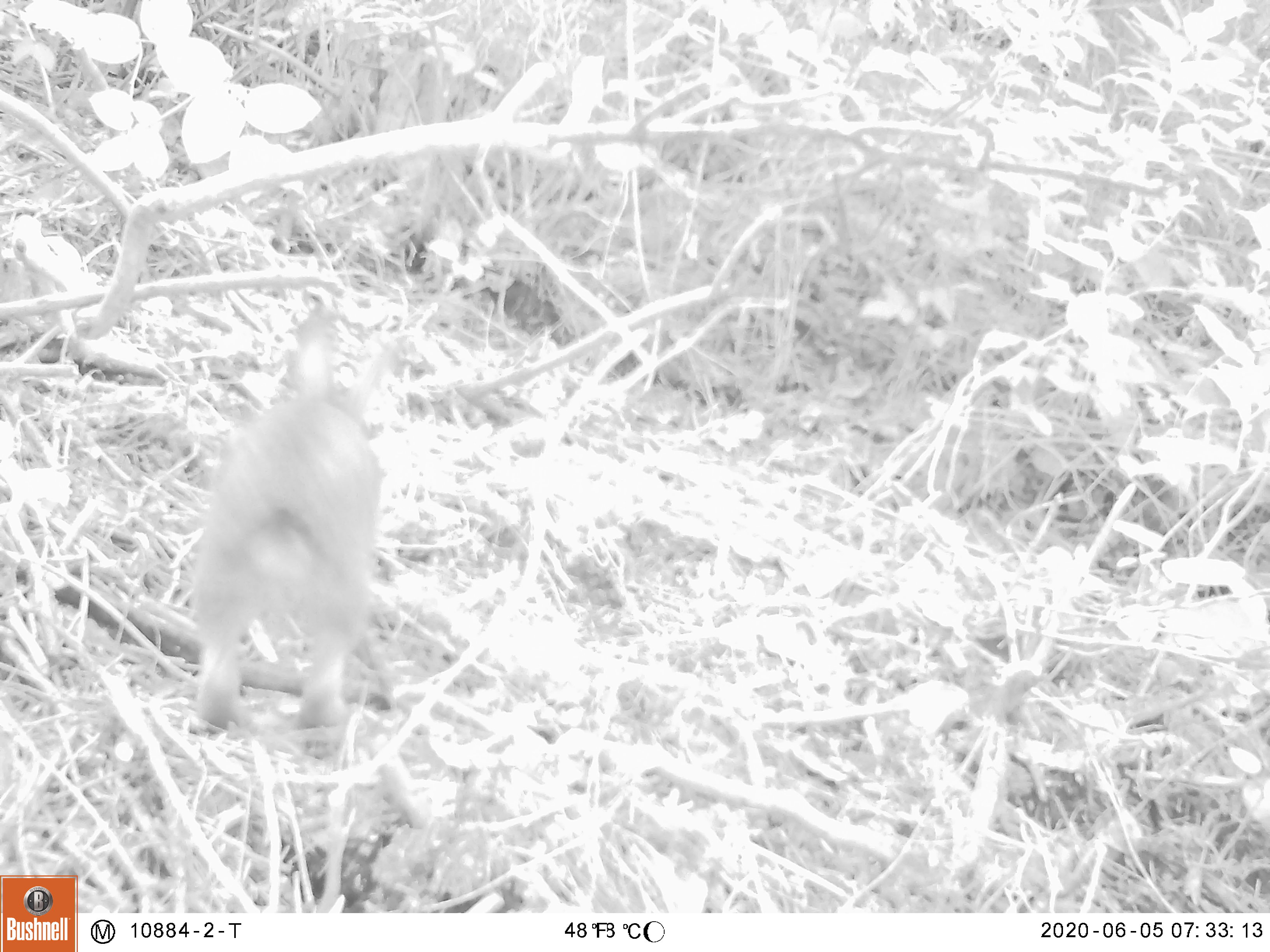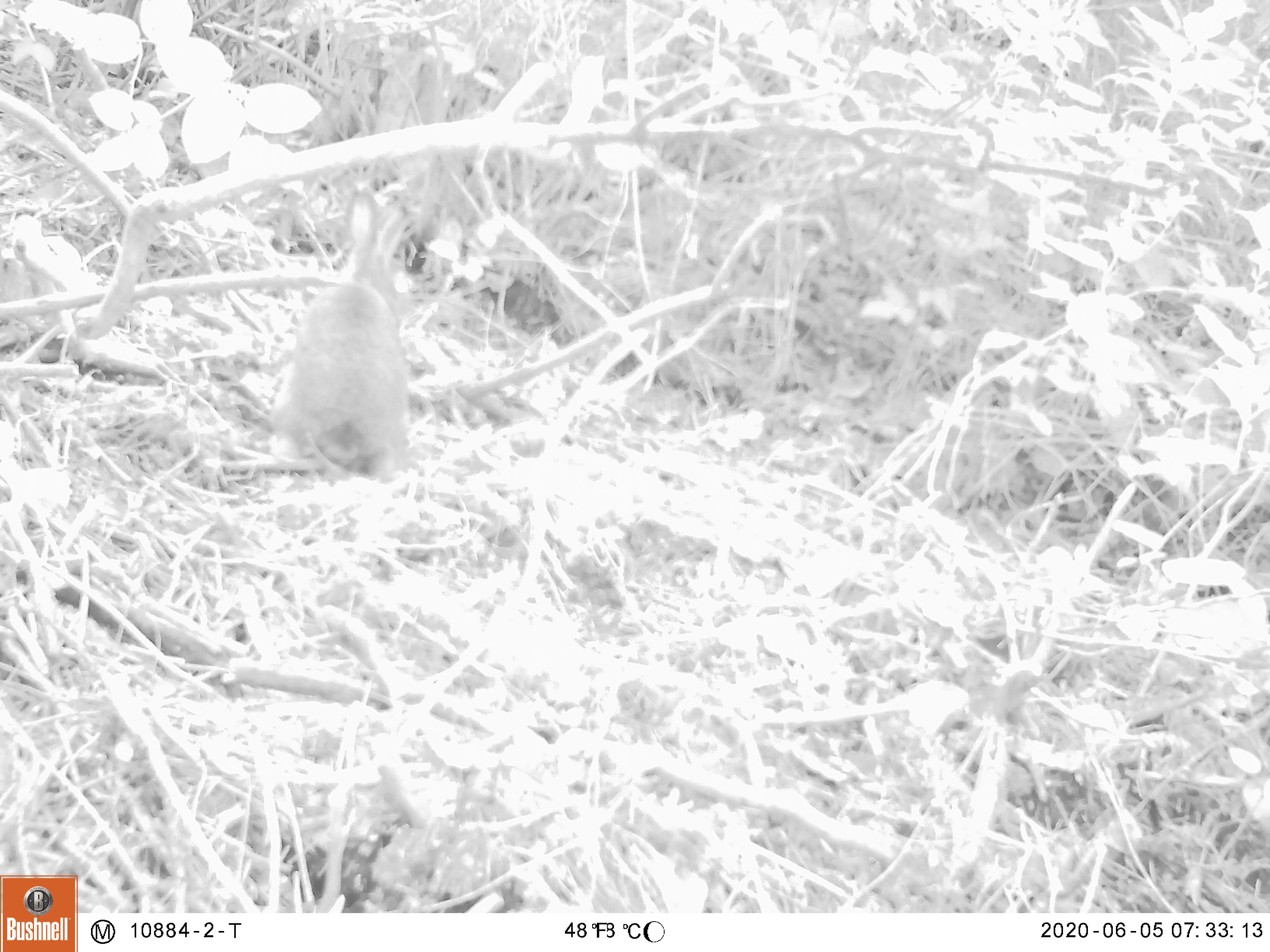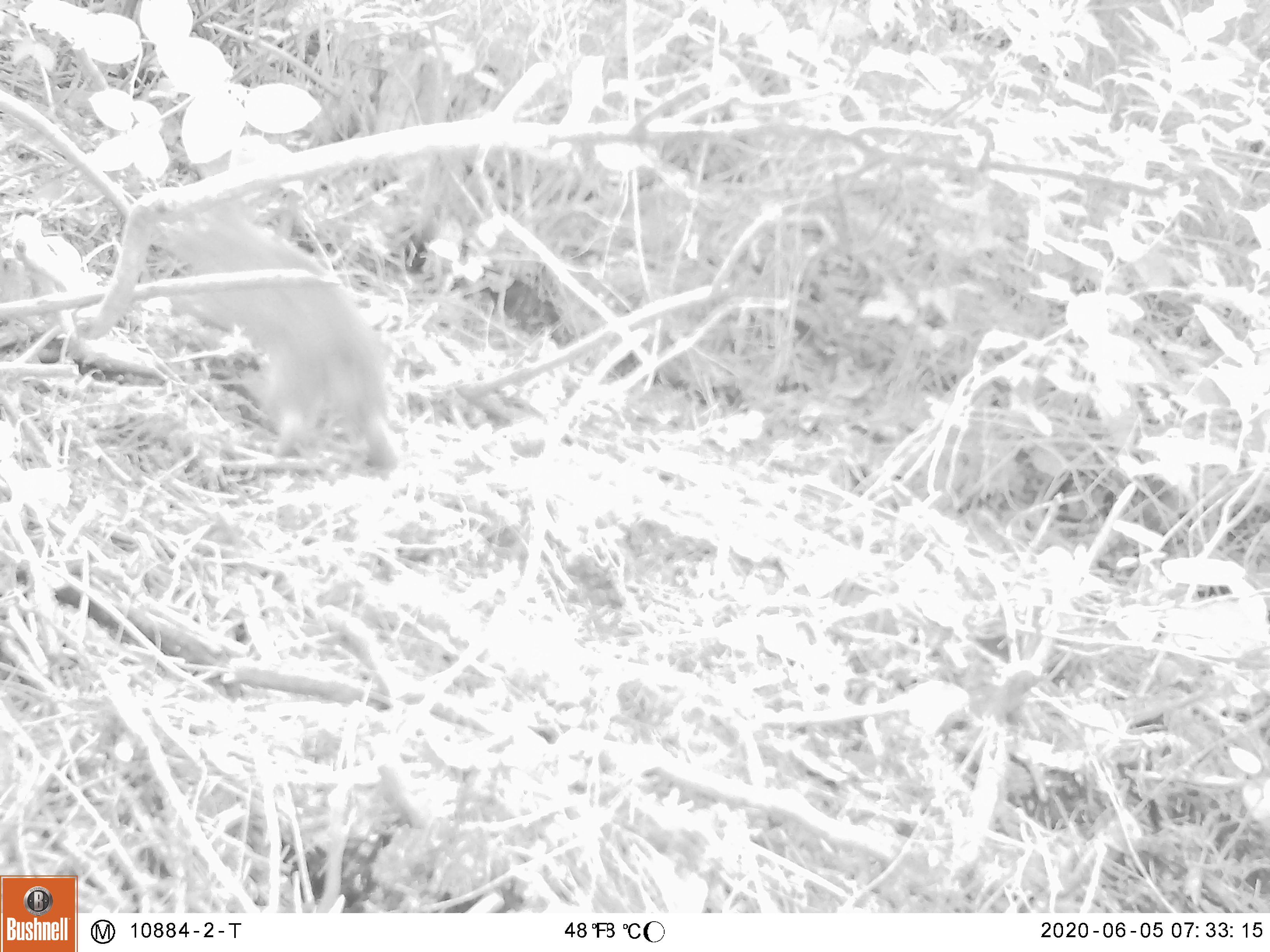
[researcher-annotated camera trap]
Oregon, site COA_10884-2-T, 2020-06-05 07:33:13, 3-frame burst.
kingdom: Animalia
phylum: Chordata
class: Mammalia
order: Lagomorpha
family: Leporidae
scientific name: Leporidae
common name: hares and rabbits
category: leporidae family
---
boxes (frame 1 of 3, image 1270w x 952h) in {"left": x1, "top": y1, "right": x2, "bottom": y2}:
leporidae family: {"left": 177, "top": 306, "right": 404, "bottom": 748}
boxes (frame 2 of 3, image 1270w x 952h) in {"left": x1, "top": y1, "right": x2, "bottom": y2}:
leporidae family: {"left": 284, "top": 191, "right": 421, "bottom": 484}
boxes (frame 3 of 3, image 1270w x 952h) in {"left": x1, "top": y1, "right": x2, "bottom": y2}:
leporidae family: {"left": 145, "top": 203, "right": 408, "bottom": 479}